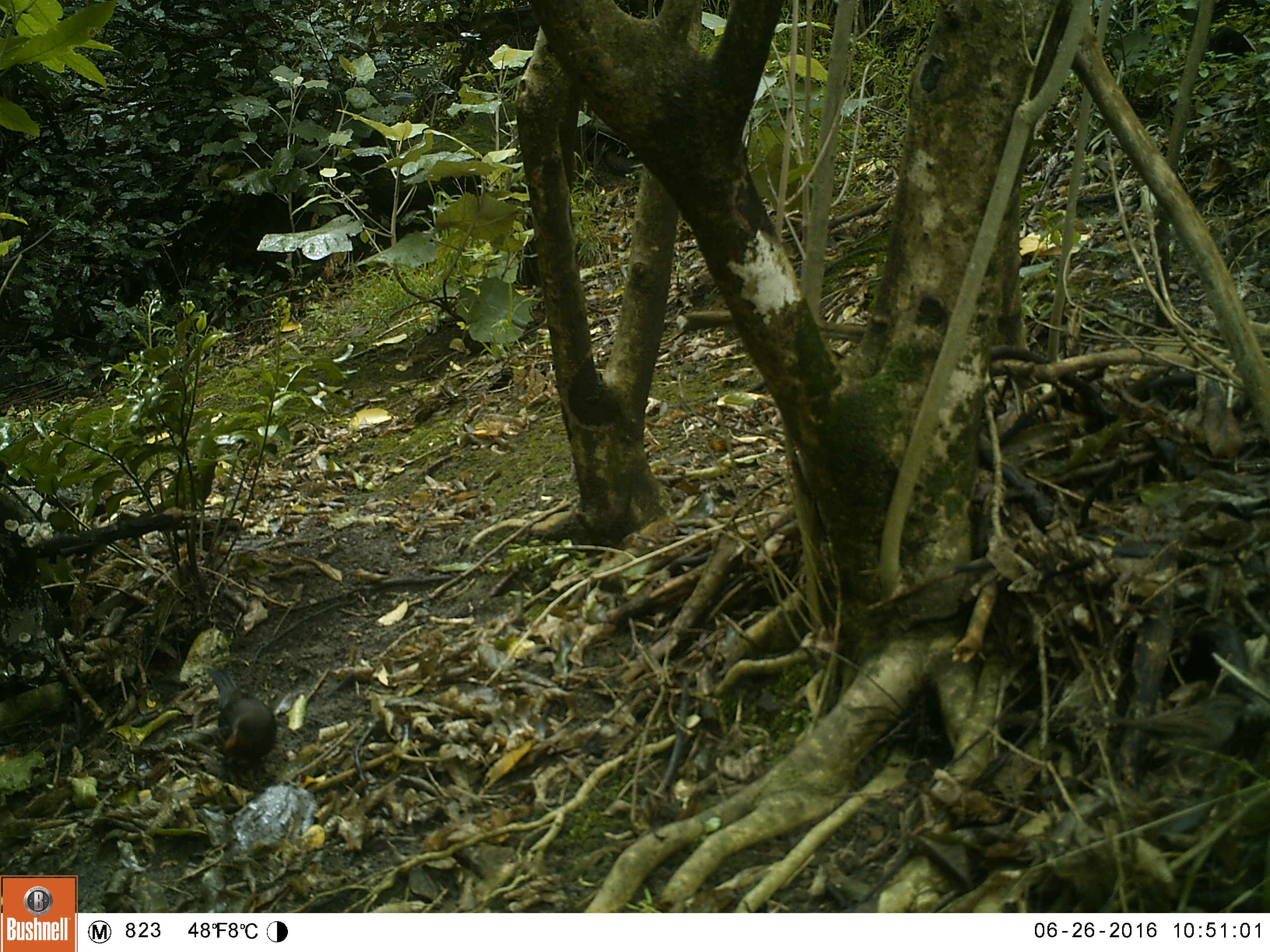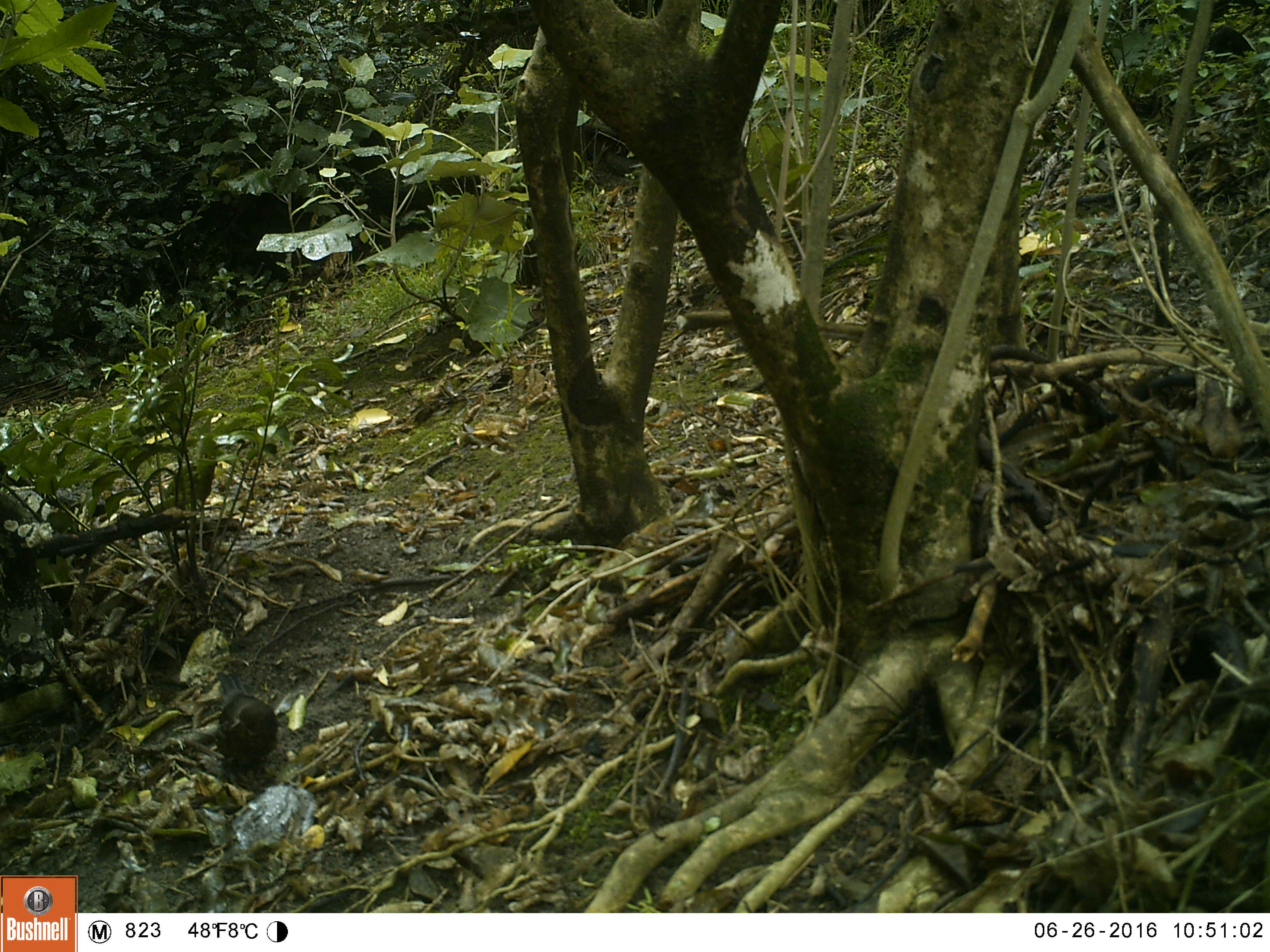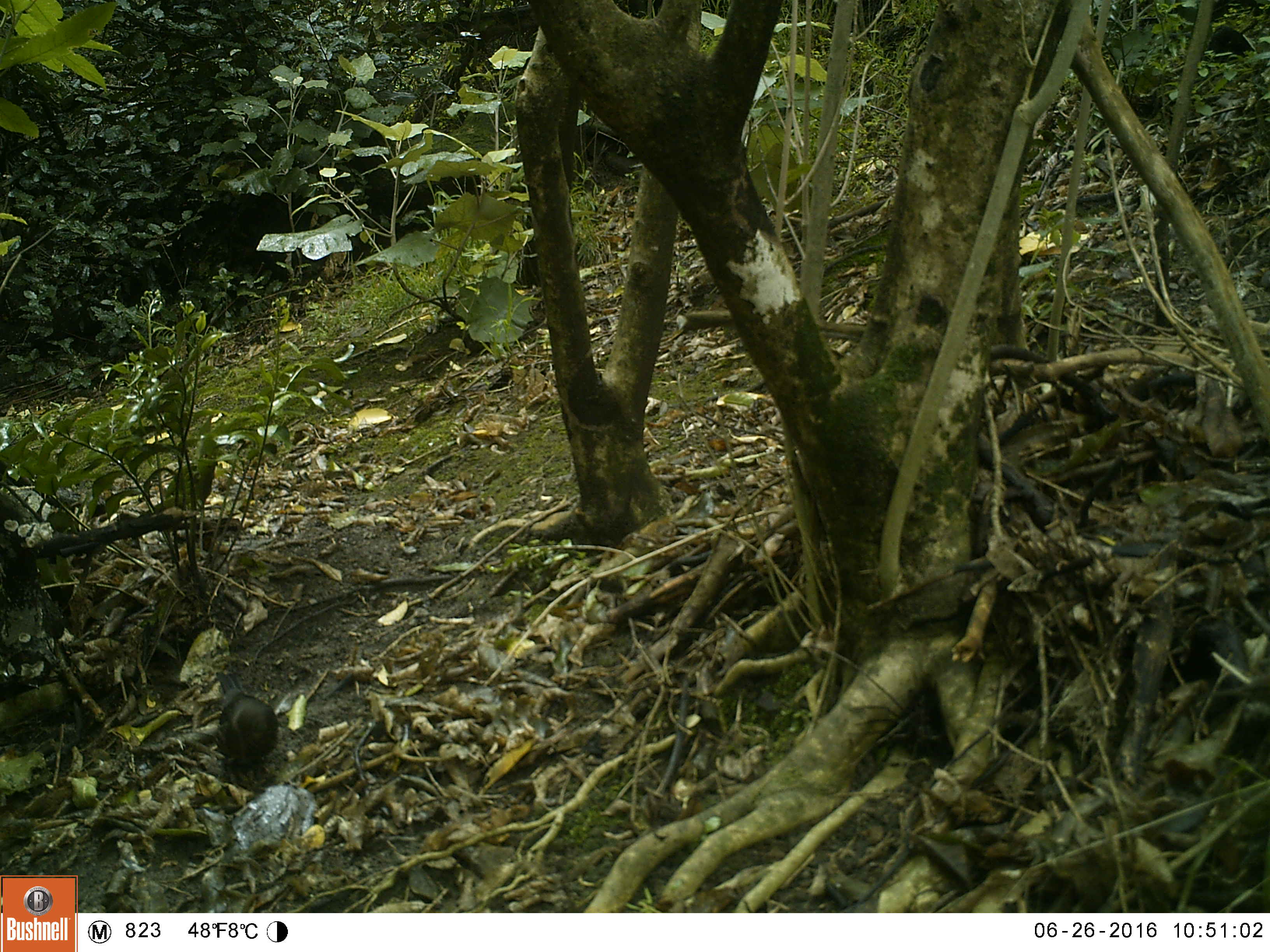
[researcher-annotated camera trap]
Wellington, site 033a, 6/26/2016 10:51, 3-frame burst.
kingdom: Animalia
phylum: Chordata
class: Aves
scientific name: Aves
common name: bird